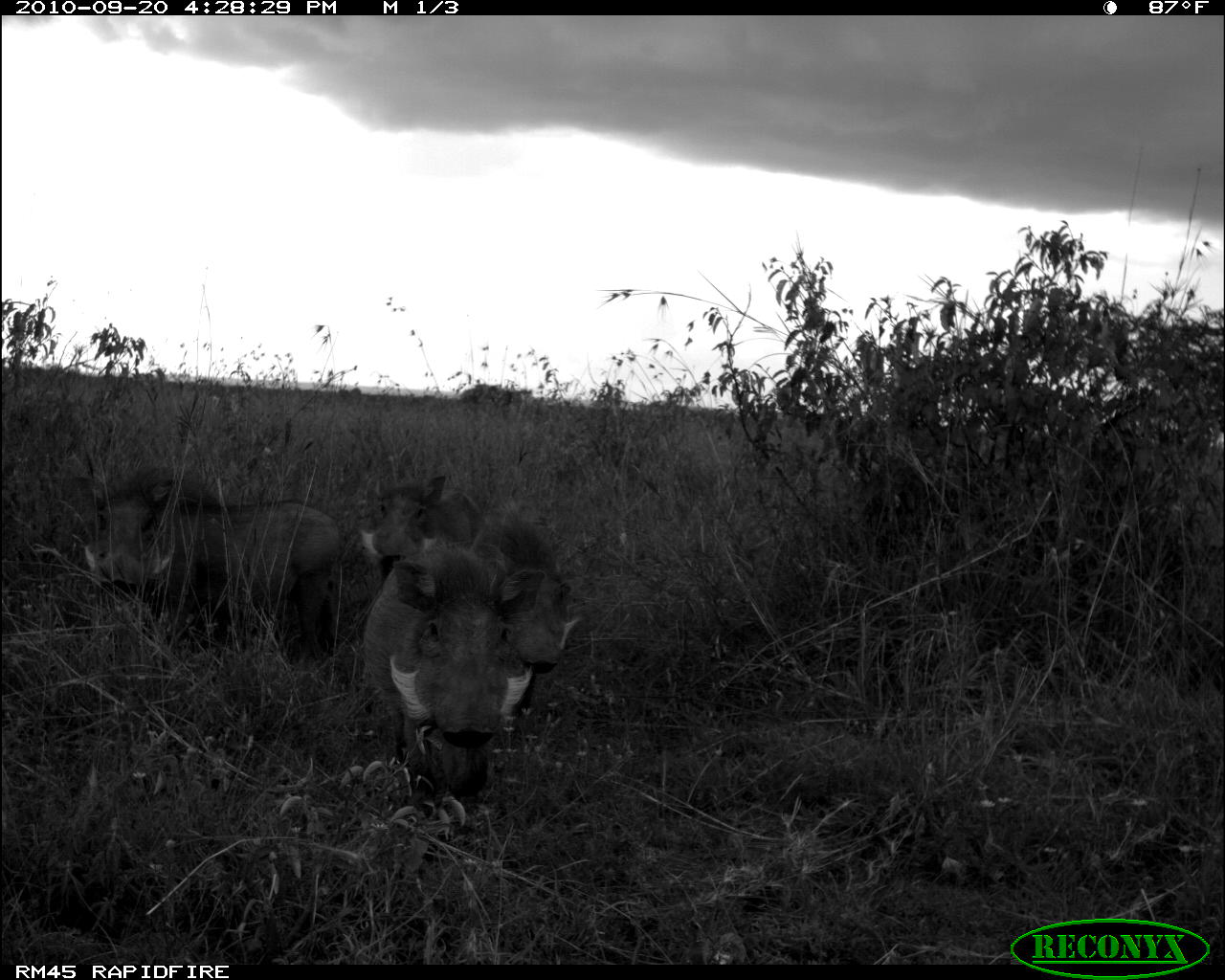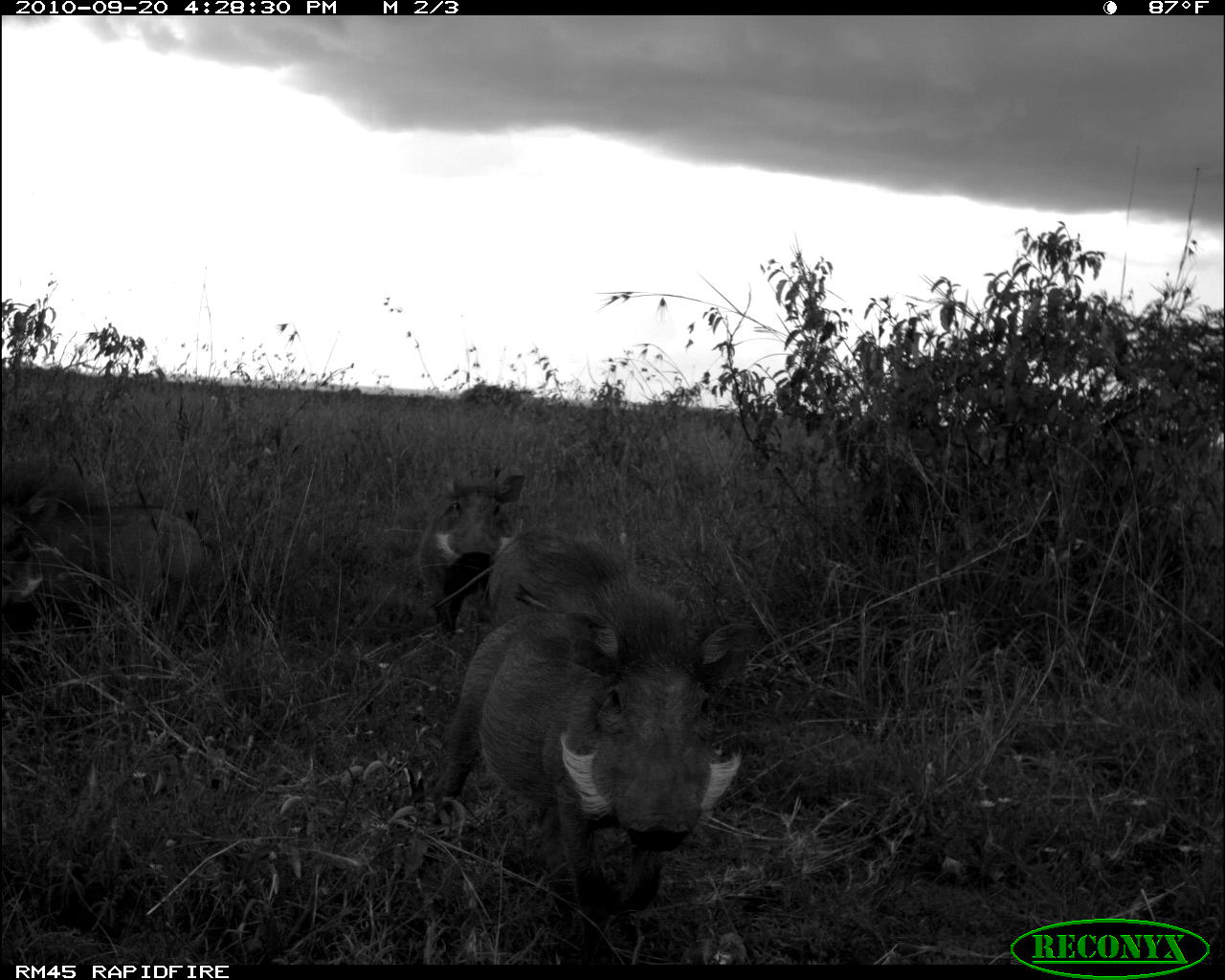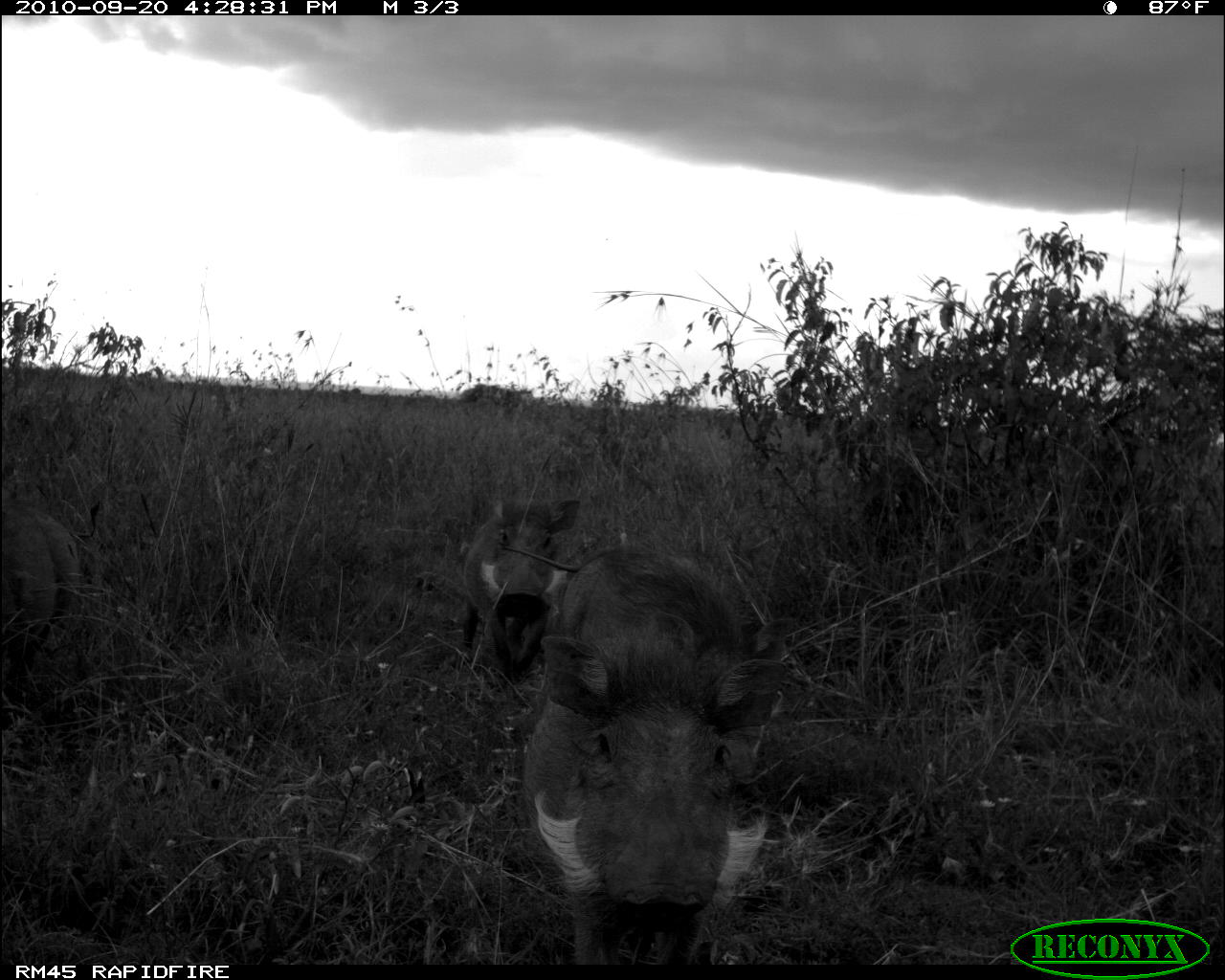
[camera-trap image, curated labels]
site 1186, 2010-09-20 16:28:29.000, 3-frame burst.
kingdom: Animalia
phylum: Chordata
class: Mammalia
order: Artiodactyla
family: Suidae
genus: Phacochoerus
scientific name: Phacochoerus africanus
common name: common warthog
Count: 4.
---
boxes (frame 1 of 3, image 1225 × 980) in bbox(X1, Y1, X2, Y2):
phacochoerus africanus: bbox(361, 547, 546, 817); bbox(85, 474, 344, 662); bbox(470, 512, 581, 672); bbox(361, 472, 484, 578)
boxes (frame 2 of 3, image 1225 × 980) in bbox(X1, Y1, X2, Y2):
phacochoerus africanus: bbox(433, 586, 740, 932); bbox(1, 498, 206, 649); bbox(416, 471, 525, 635); bbox(488, 528, 640, 630)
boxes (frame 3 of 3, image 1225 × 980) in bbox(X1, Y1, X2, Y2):
phacochoerus africanus: bbox(501, 542, 789, 967); bbox(663, 551, 794, 788); bbox(454, 495, 584, 685); bbox(0, 502, 83, 668)